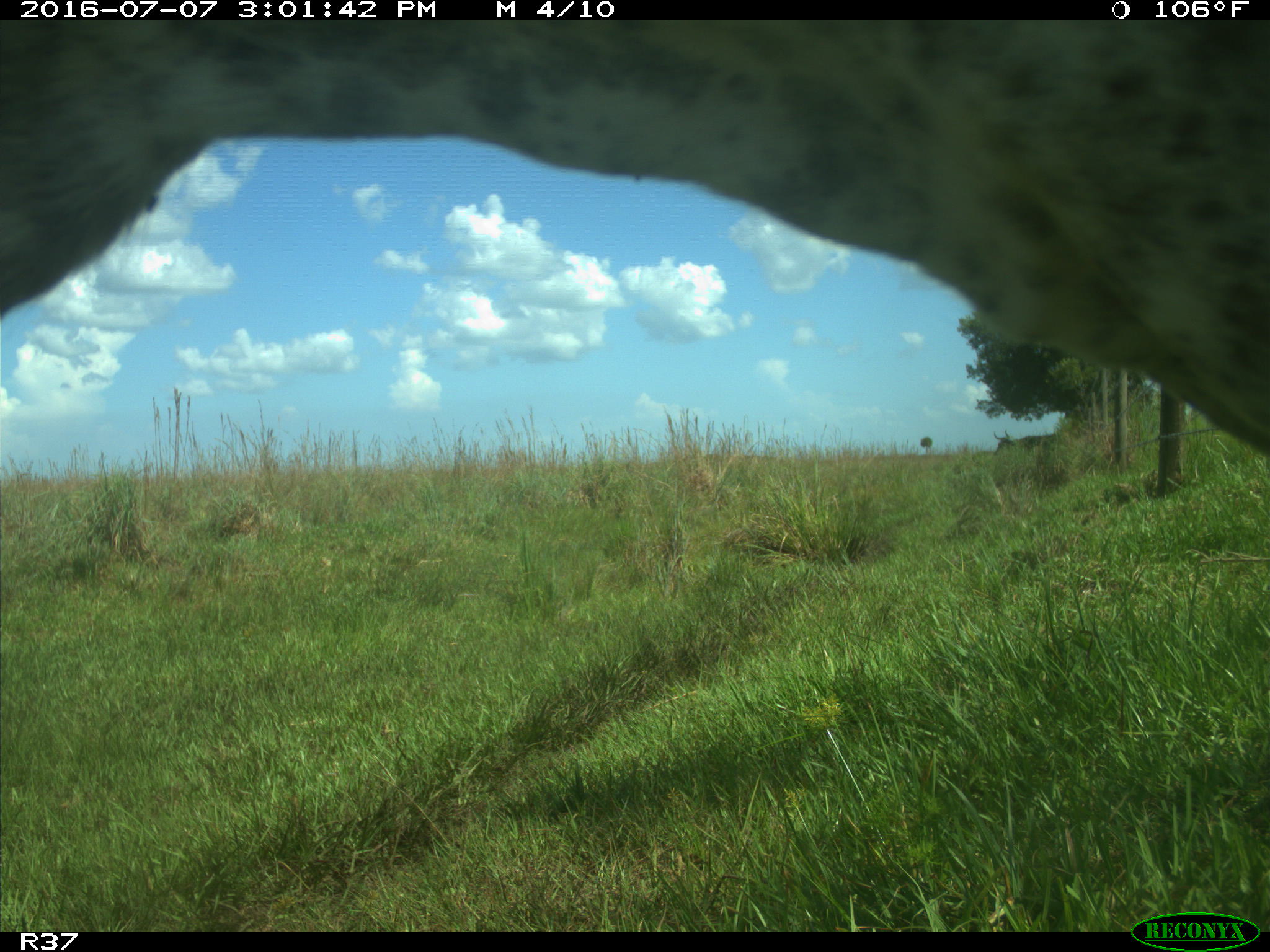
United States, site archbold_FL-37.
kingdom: Animalia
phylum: Chordata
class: Mammalia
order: Artiodactyla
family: Bovidae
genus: Bos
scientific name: Bos taurus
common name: domestic cow